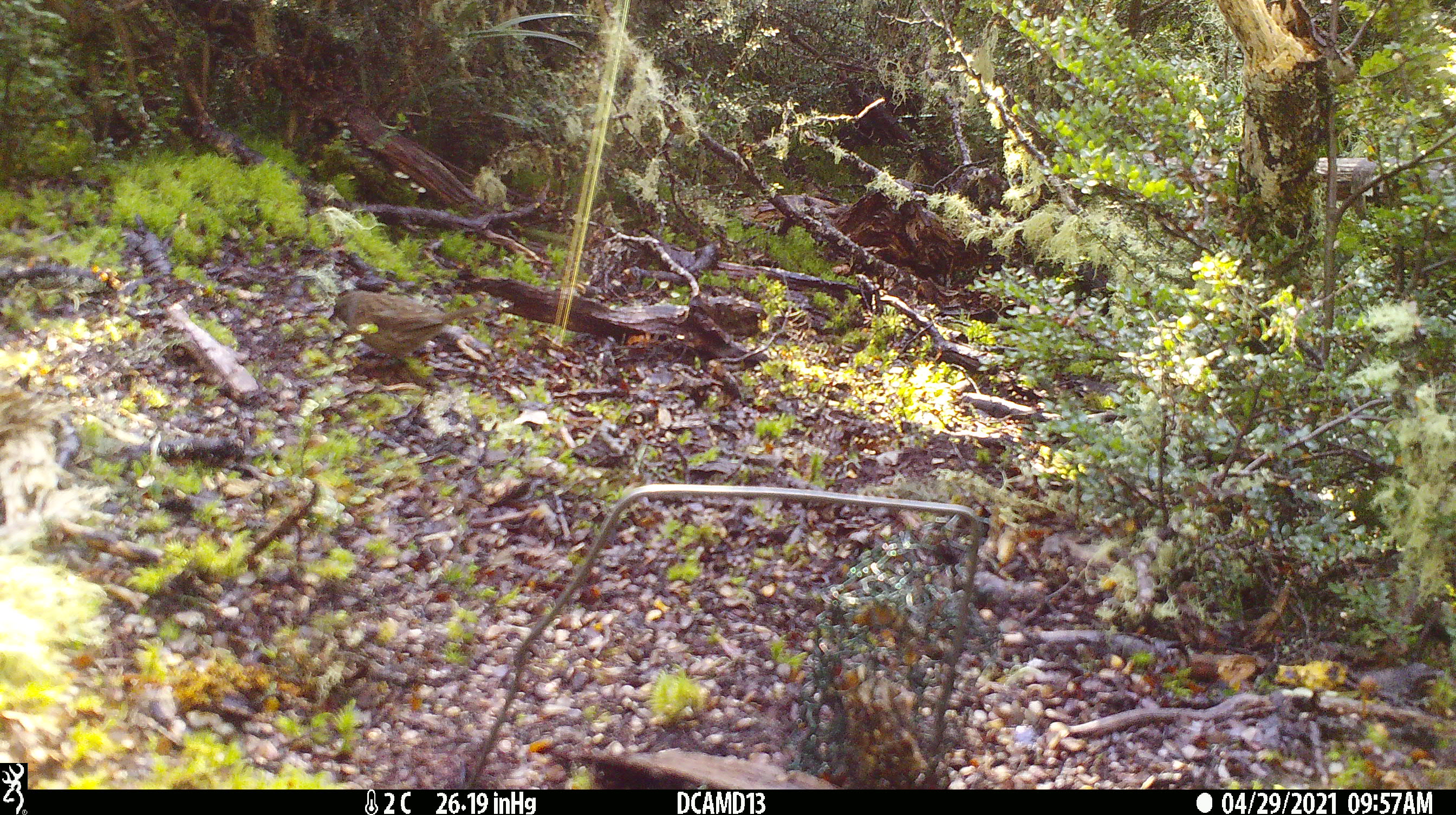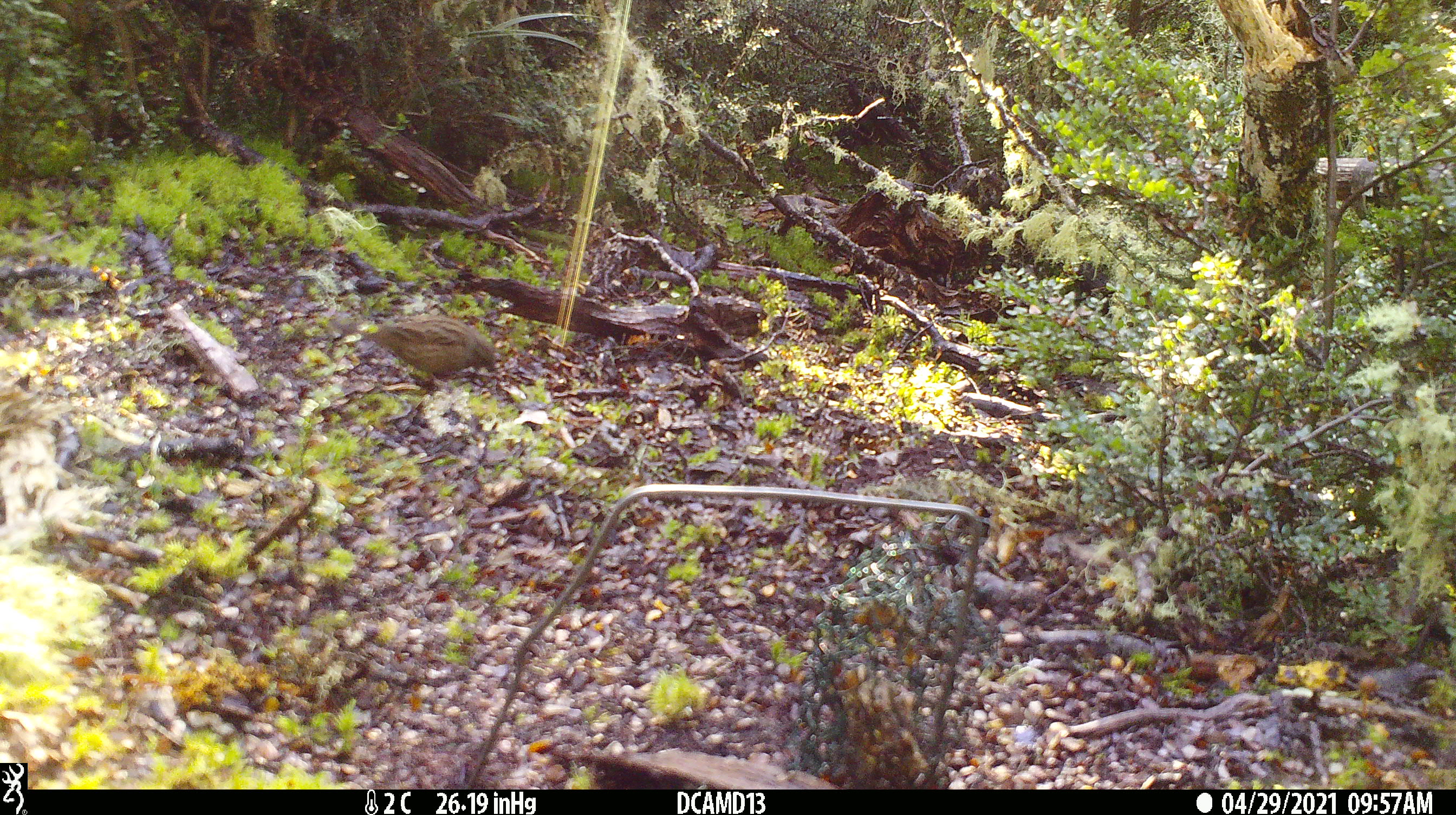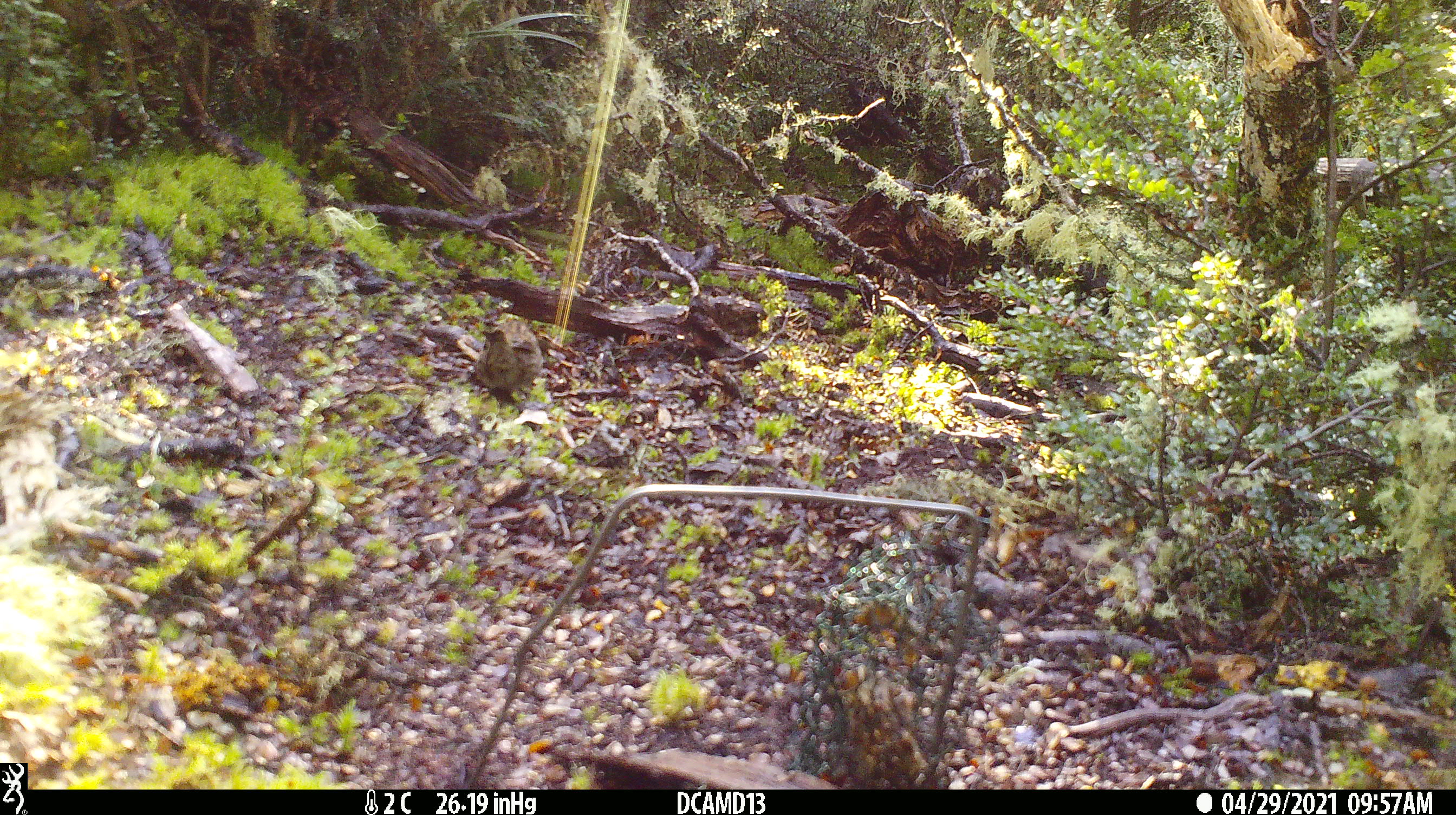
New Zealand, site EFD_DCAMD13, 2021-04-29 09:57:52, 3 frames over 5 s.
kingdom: Animalia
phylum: Chordata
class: Aves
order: Passeriformes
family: Prunellidae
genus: Prunella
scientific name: Prunella modularis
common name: dunnock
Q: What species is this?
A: Dunnock (Prunella modularis).